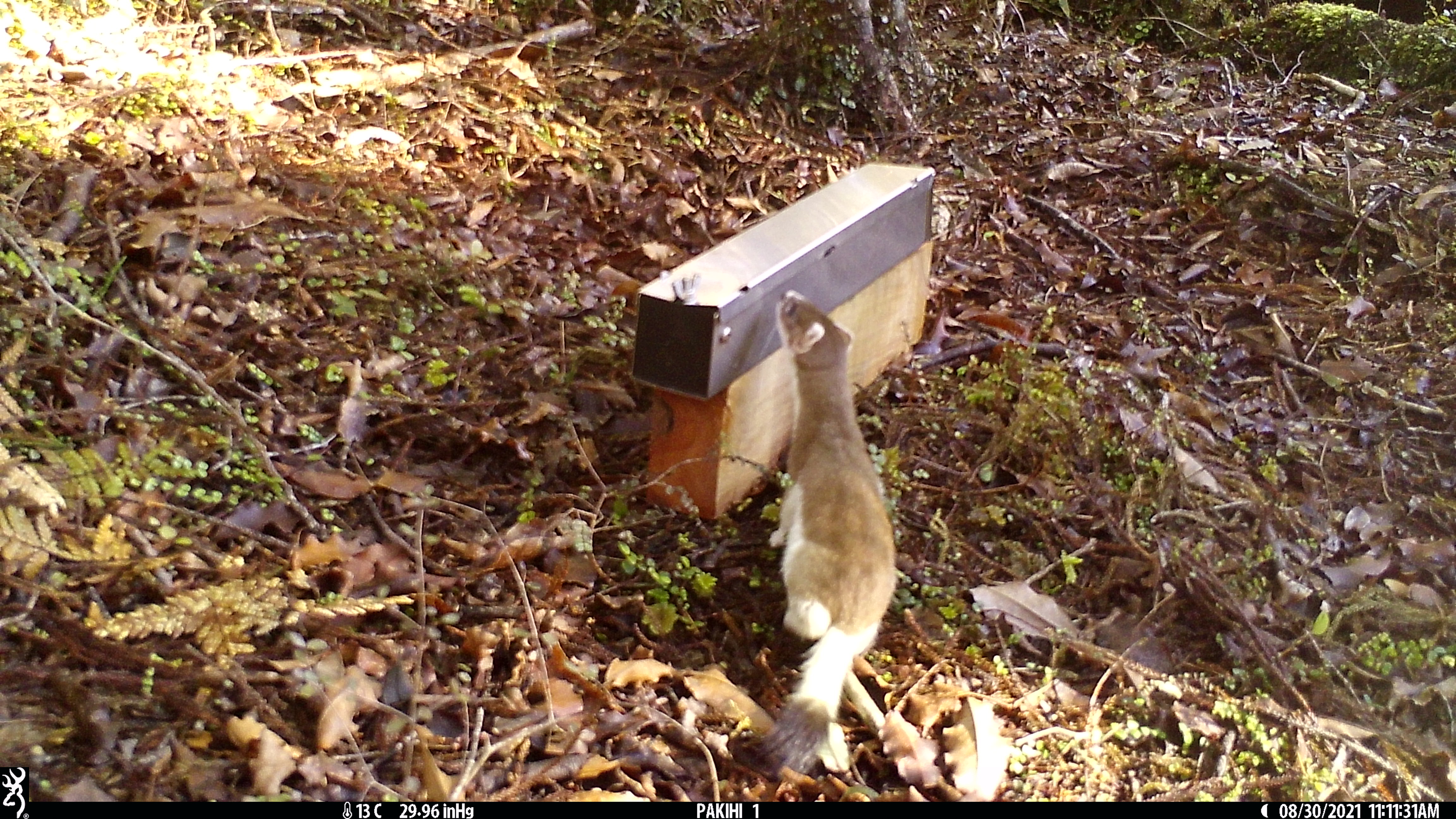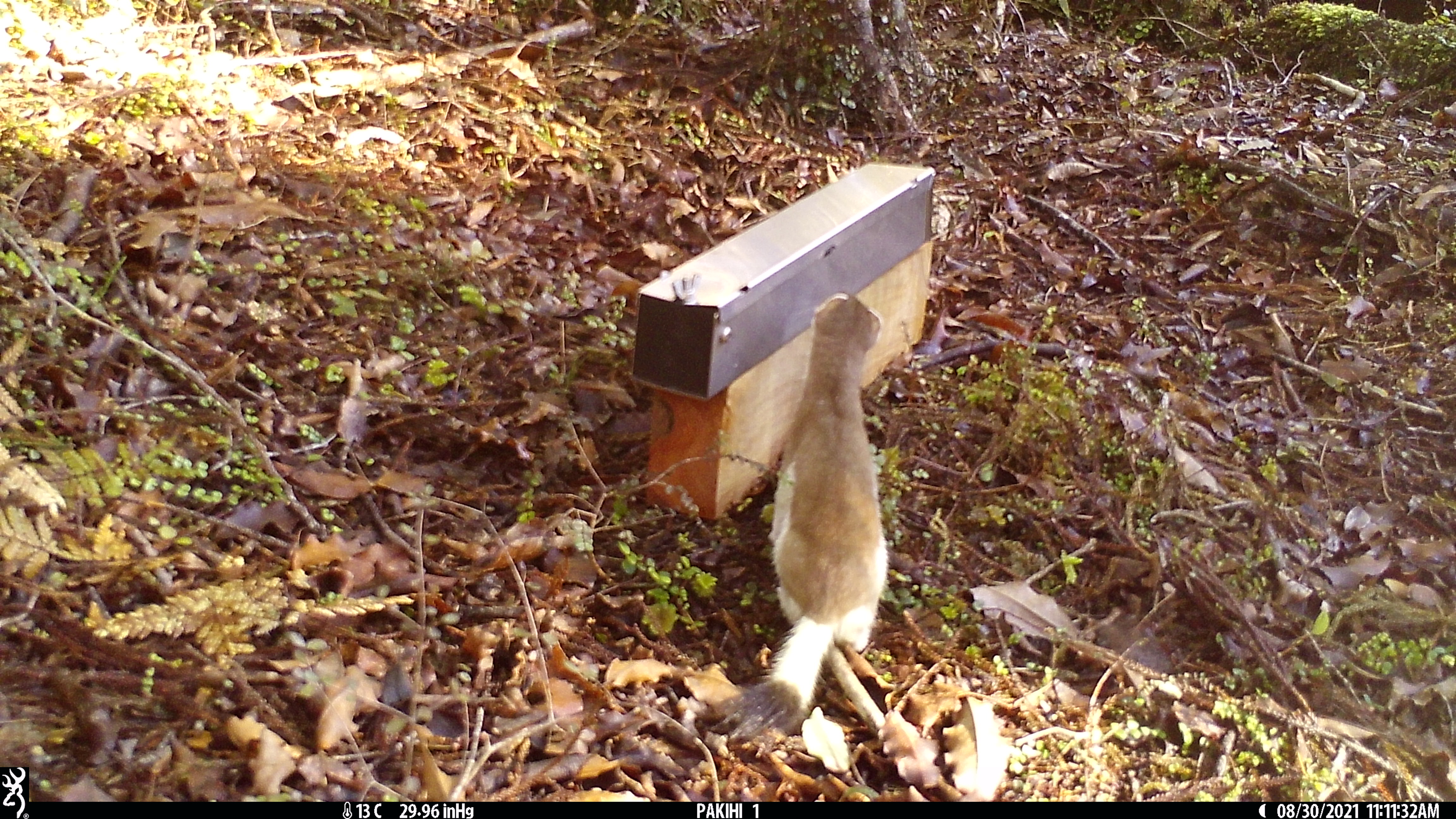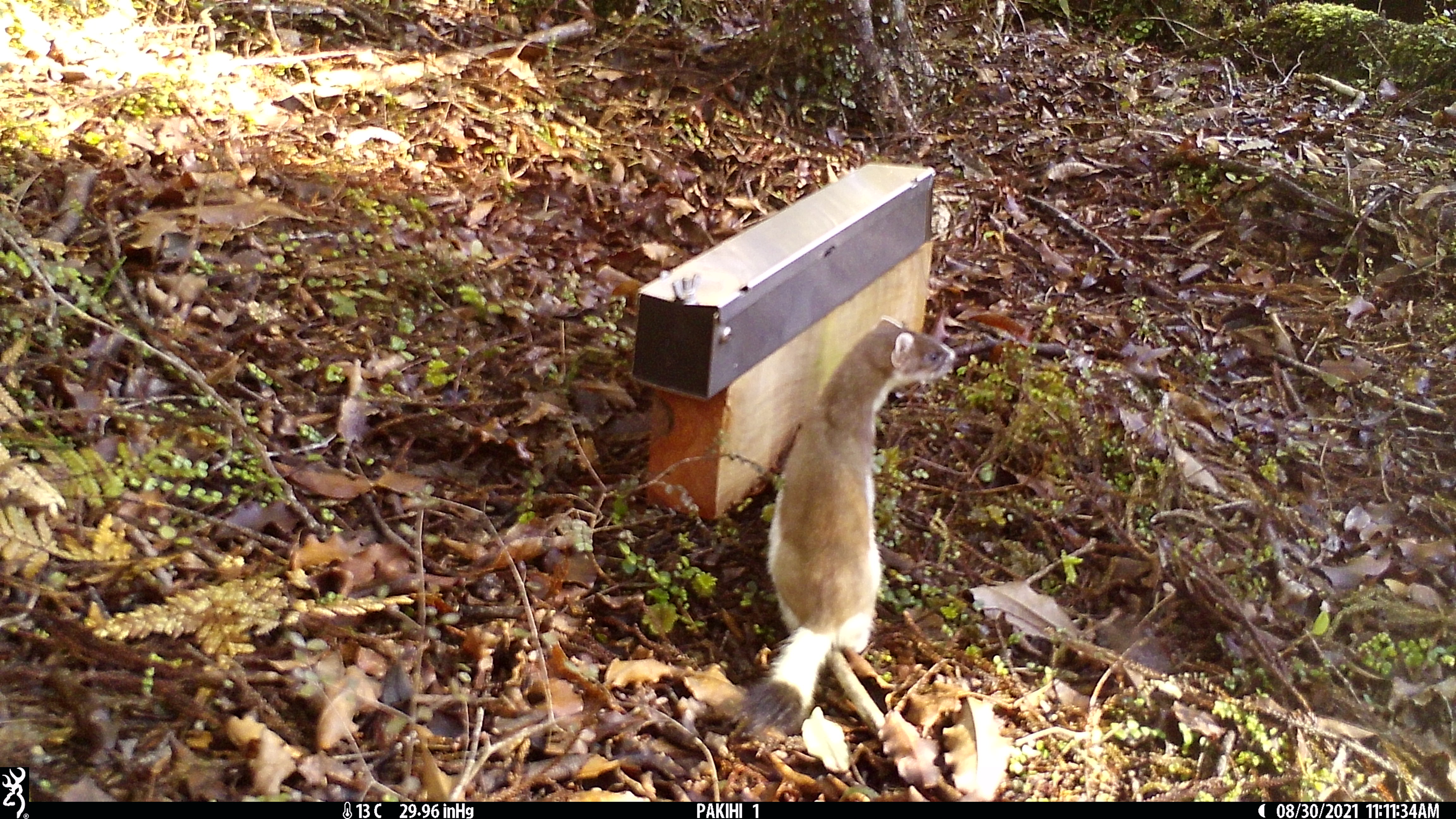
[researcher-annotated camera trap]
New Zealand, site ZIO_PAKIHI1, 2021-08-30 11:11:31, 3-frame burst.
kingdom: Animalia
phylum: Chordata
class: Mammalia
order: Carnivora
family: Mustelidae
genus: Mustela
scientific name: Mustela erminea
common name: stoat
Stoat (Mustela erminea).